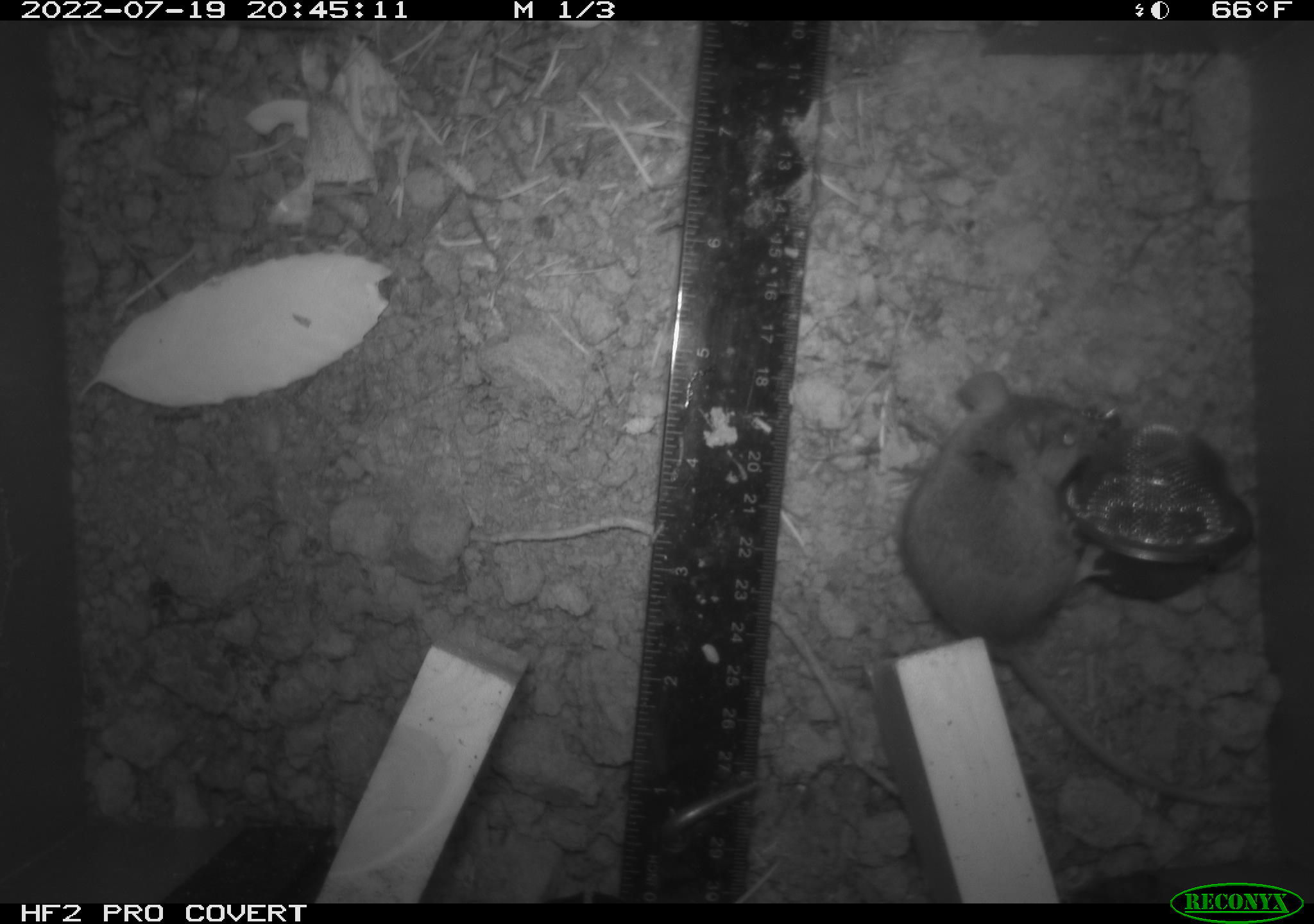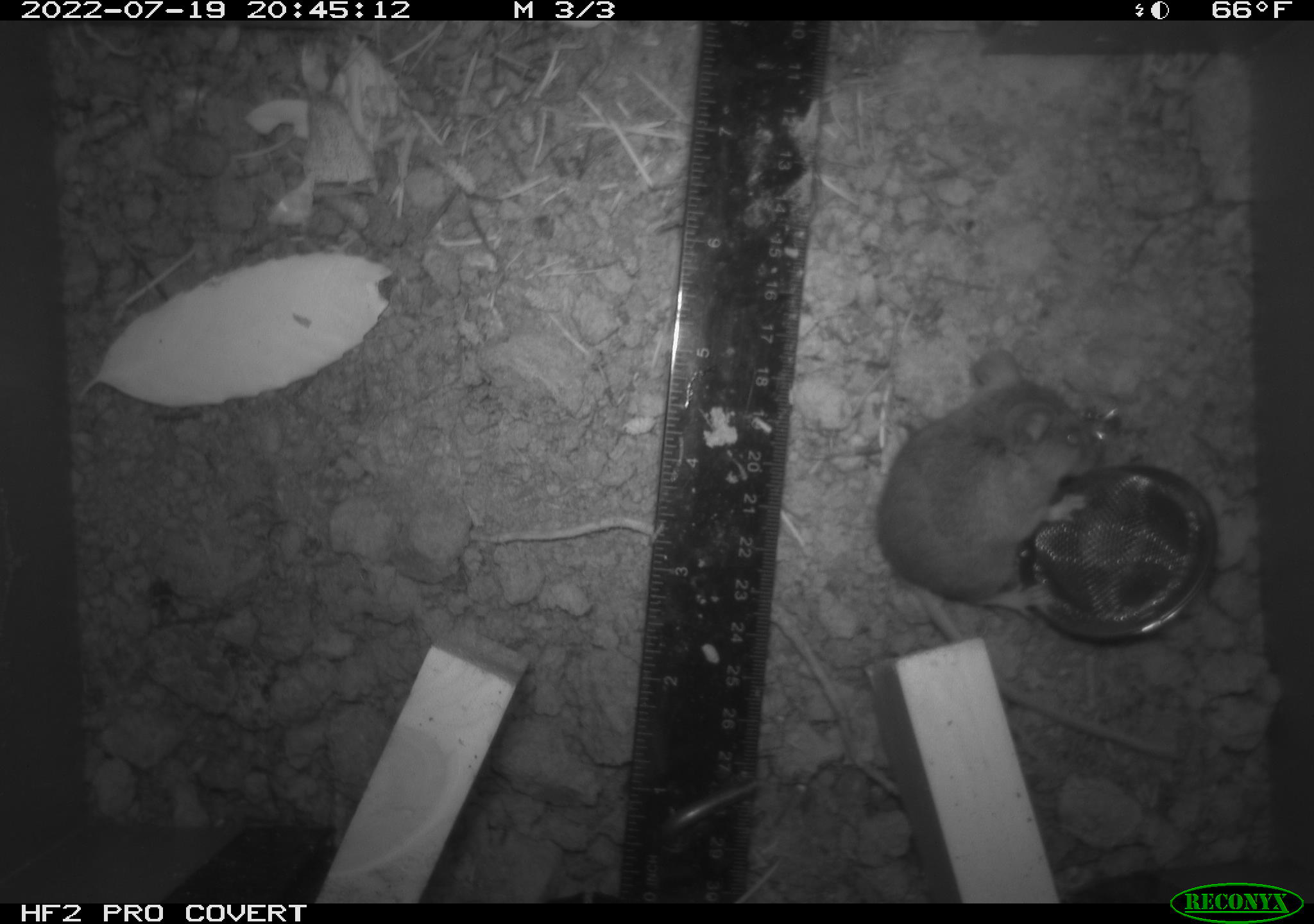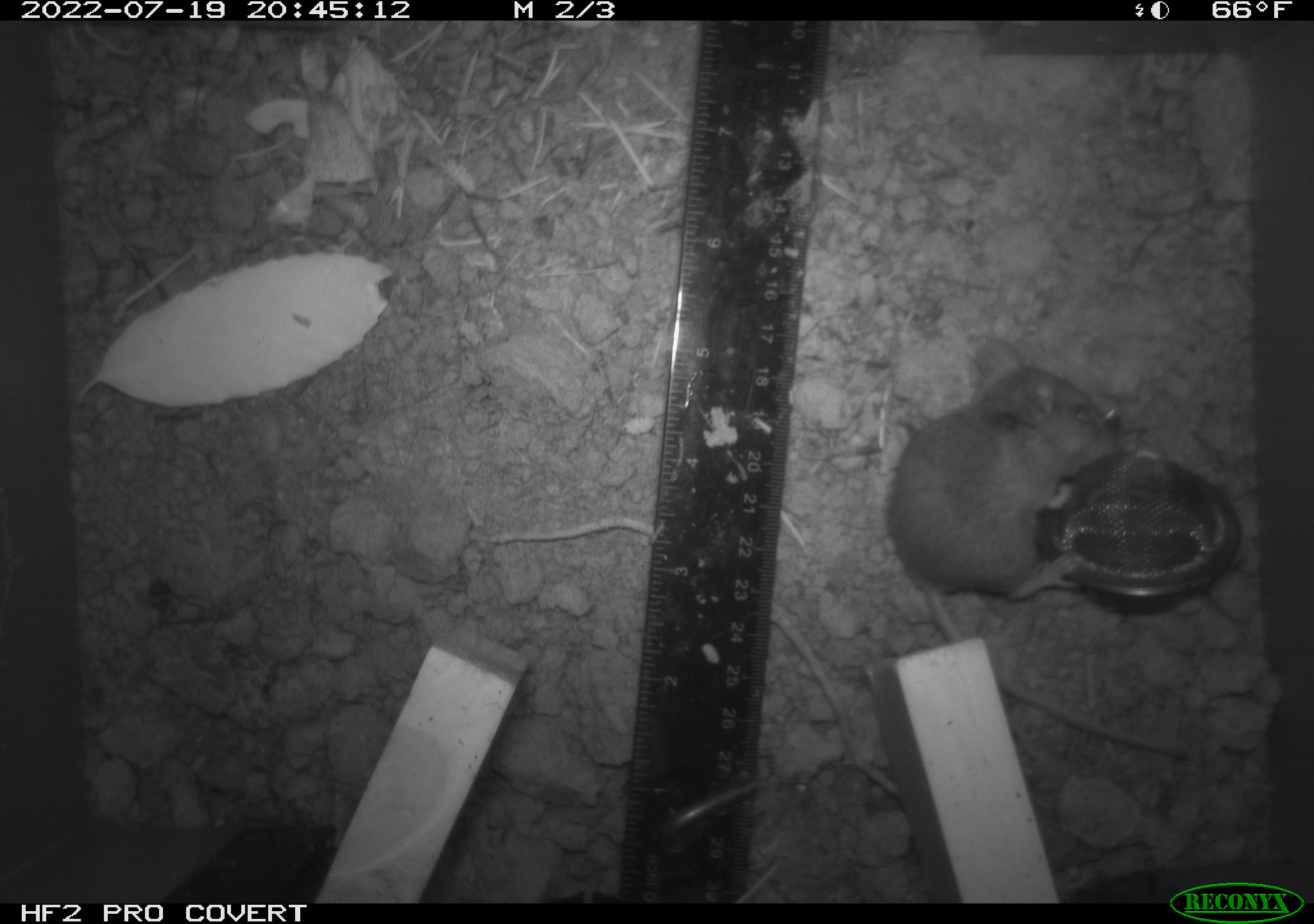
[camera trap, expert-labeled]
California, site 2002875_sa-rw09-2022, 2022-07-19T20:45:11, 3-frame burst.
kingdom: Animalia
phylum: Chordata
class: Mammalia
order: Rodentia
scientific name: Rodentia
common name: rodent